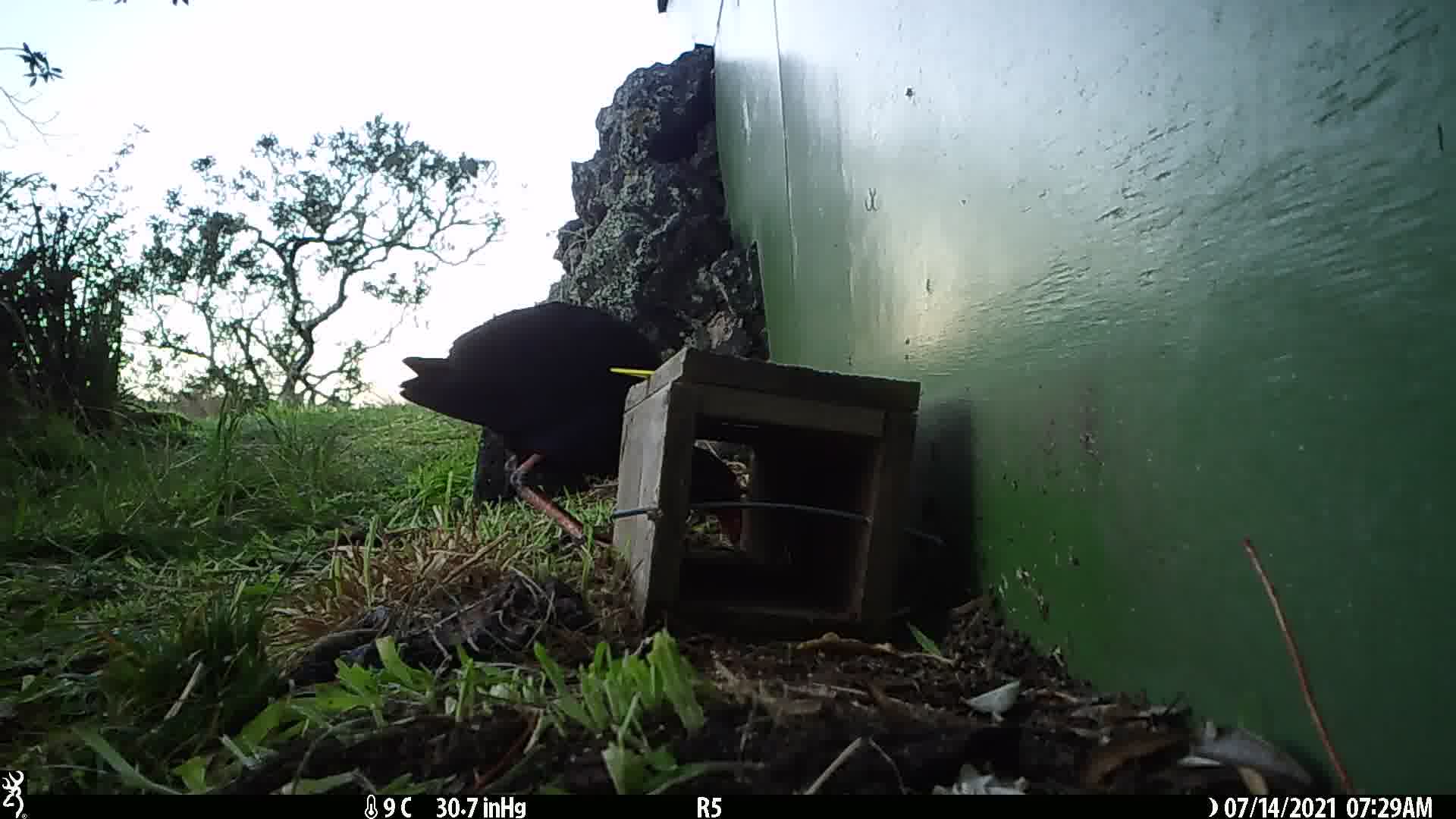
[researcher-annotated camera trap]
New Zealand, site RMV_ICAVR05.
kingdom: Animalia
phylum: Chordata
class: Aves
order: Gruiformes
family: Rallidae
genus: Porphyrio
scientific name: Porphyrio melanotus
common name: australasian swamphen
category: pukeko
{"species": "pukeko (australasian swamphen) (Porphyrio melanotus)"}